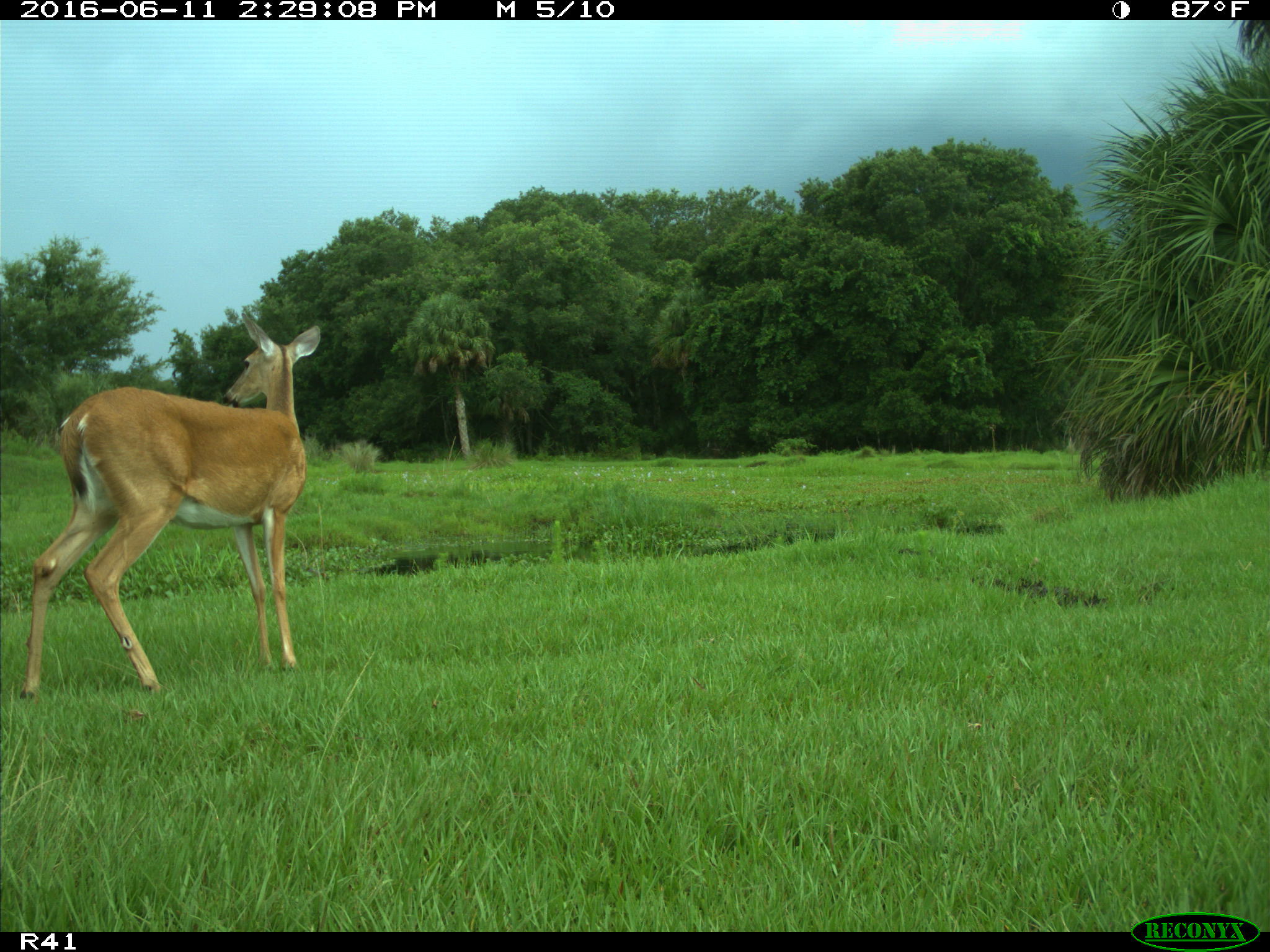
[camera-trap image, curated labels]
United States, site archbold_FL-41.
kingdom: Animalia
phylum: Chordata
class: Mammalia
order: Artiodactyla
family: Cervidae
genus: Odocoileus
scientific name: Odocoileus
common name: deer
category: unidentified deer